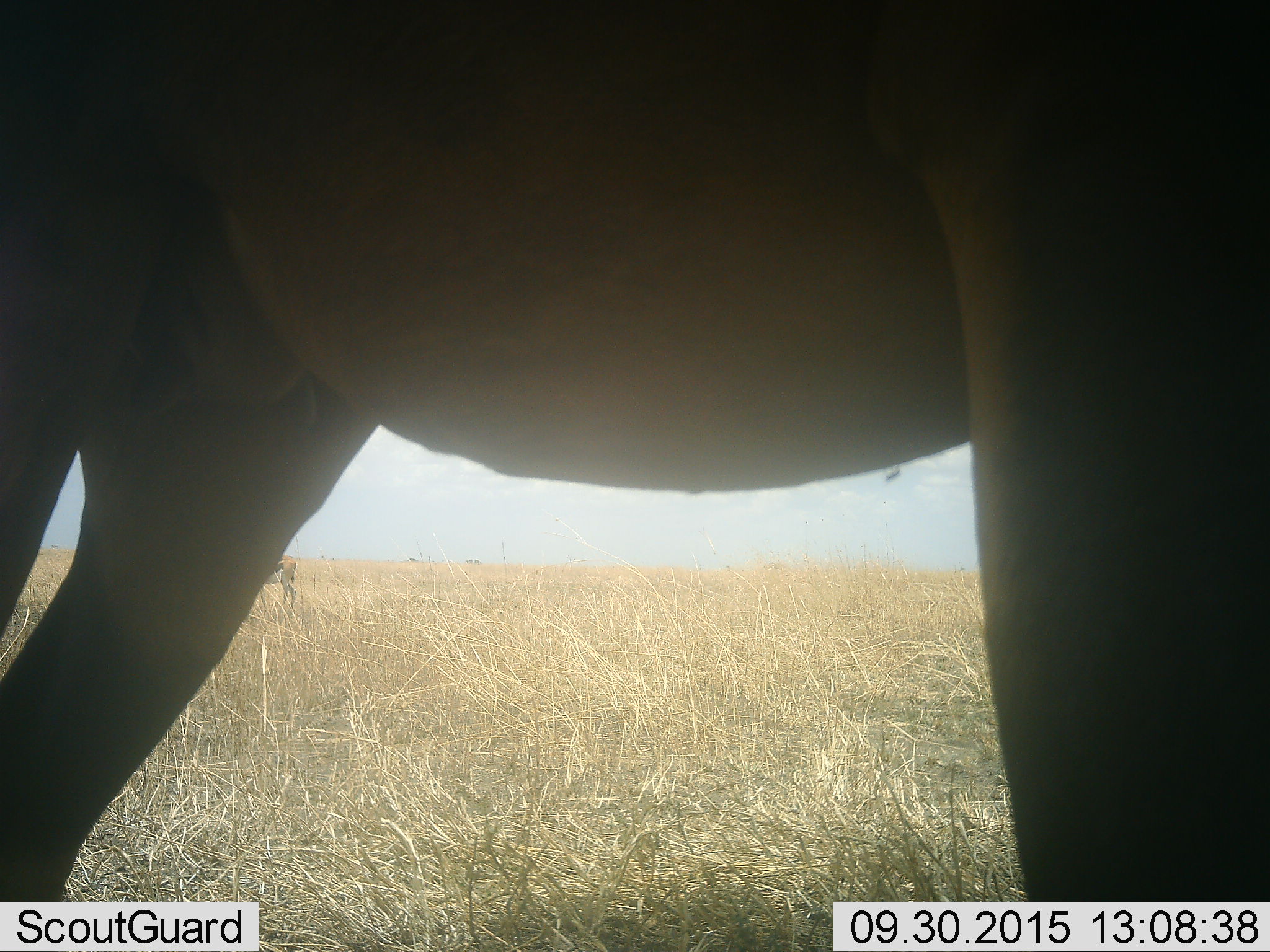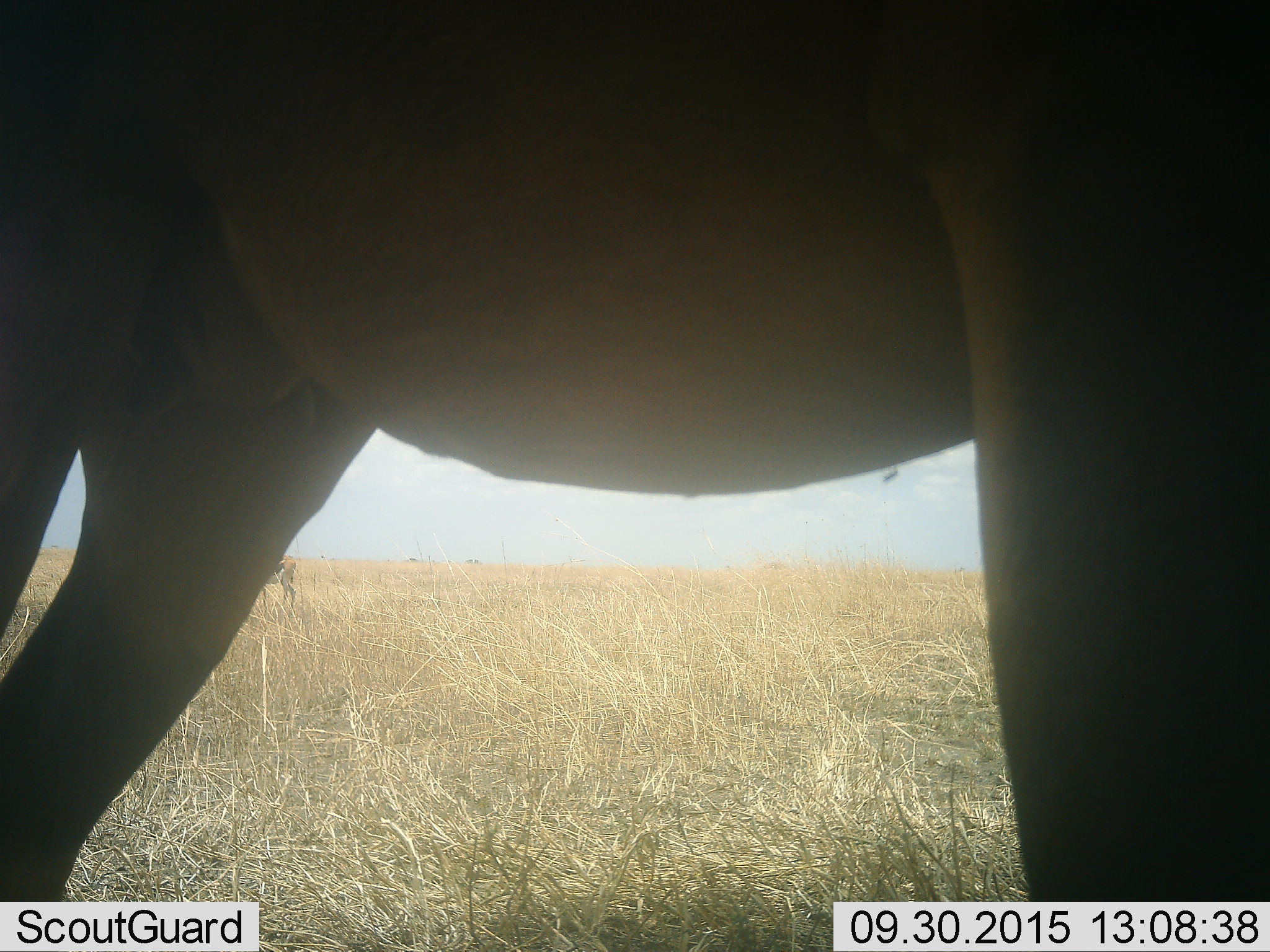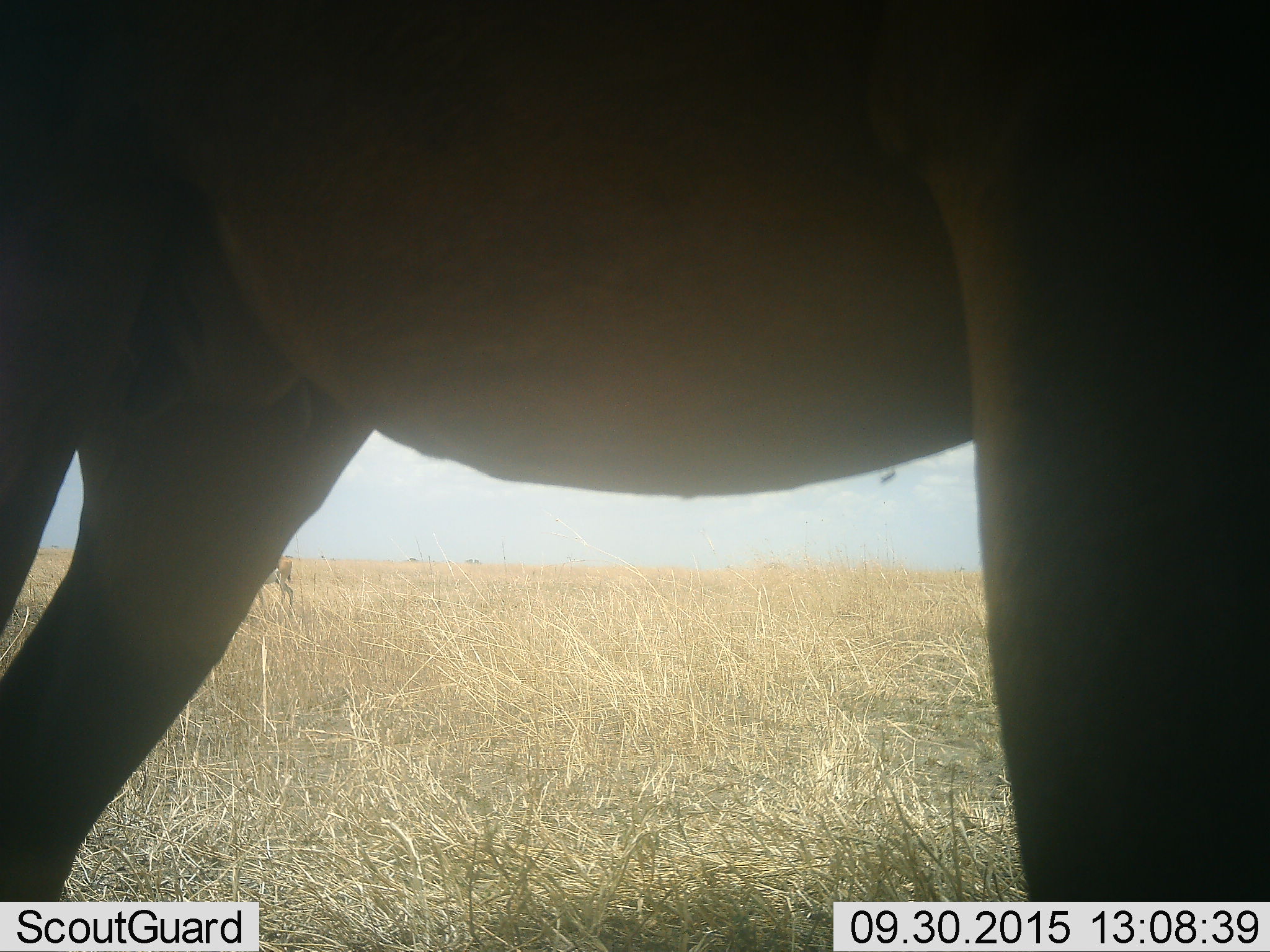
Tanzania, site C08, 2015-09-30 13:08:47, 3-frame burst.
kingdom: Animalia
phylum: Chordata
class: Mammalia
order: Artiodactyla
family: Bovidae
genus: Eudorcas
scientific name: Eudorcas thomsonii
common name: thomson's gazelle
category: gazellethomsons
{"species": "gazellethomsons (thomson's gazelle) (Eudorcas thomsonii)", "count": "2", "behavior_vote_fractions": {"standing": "100%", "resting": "0%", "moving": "0%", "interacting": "0%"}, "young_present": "0%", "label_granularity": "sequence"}